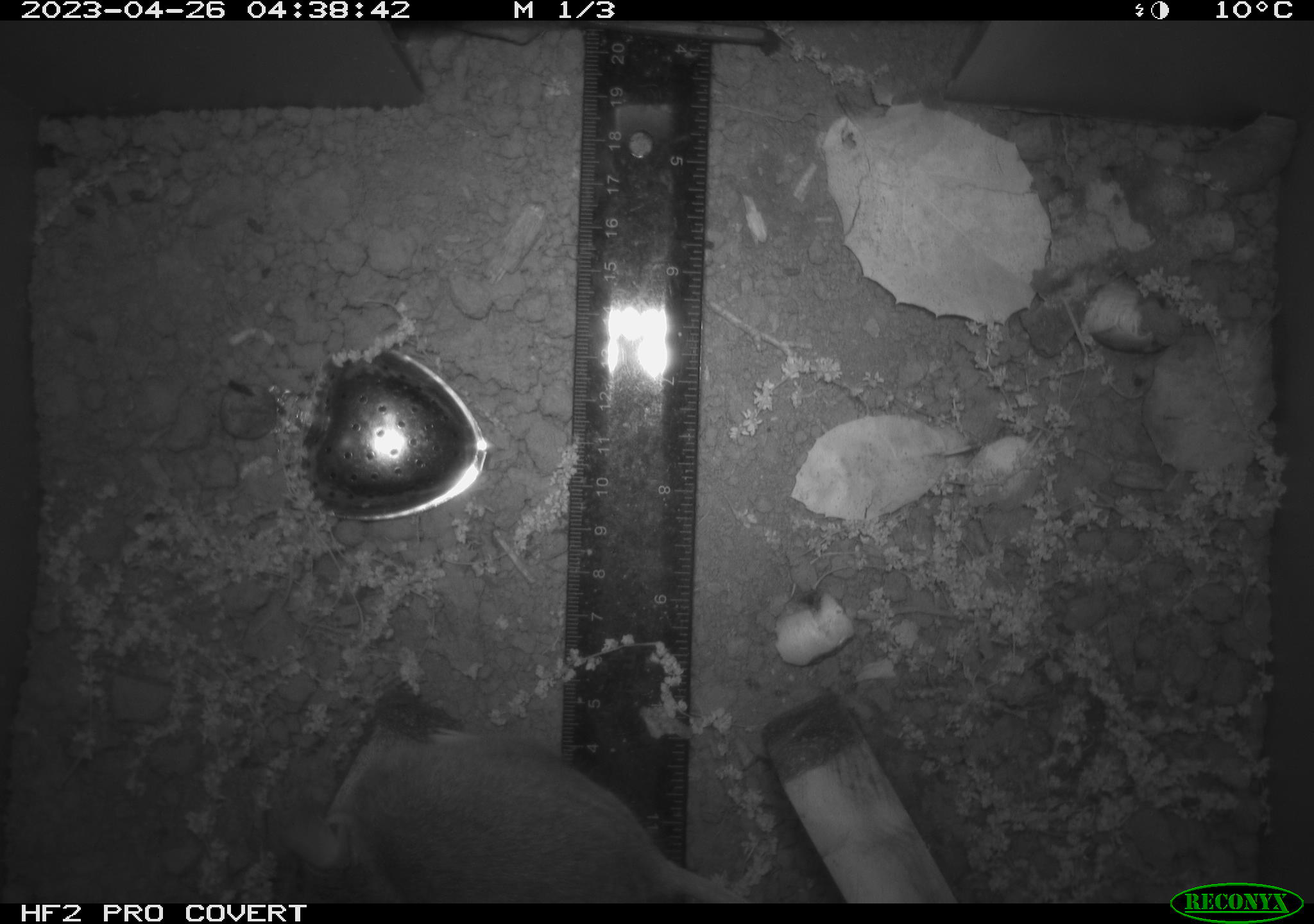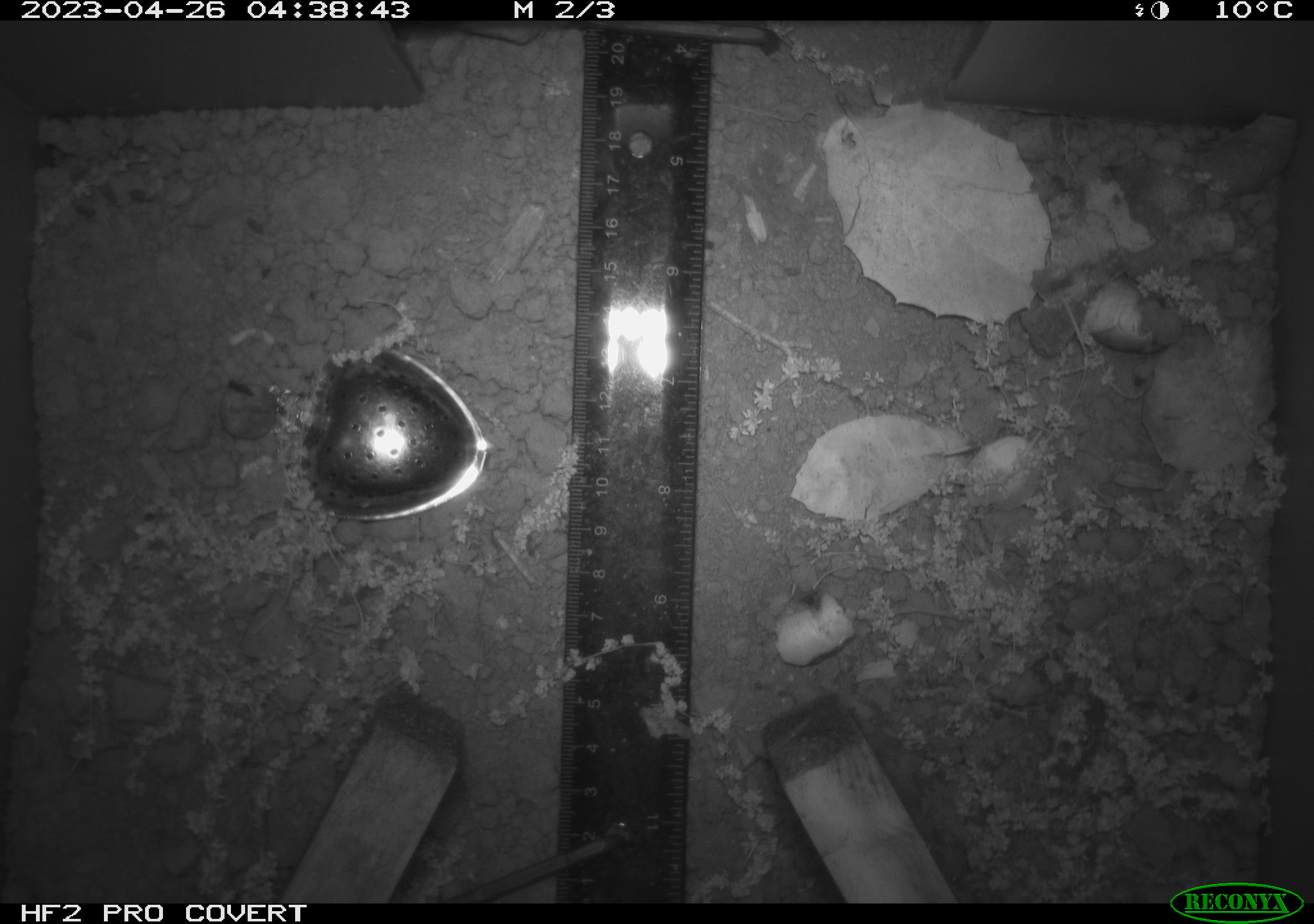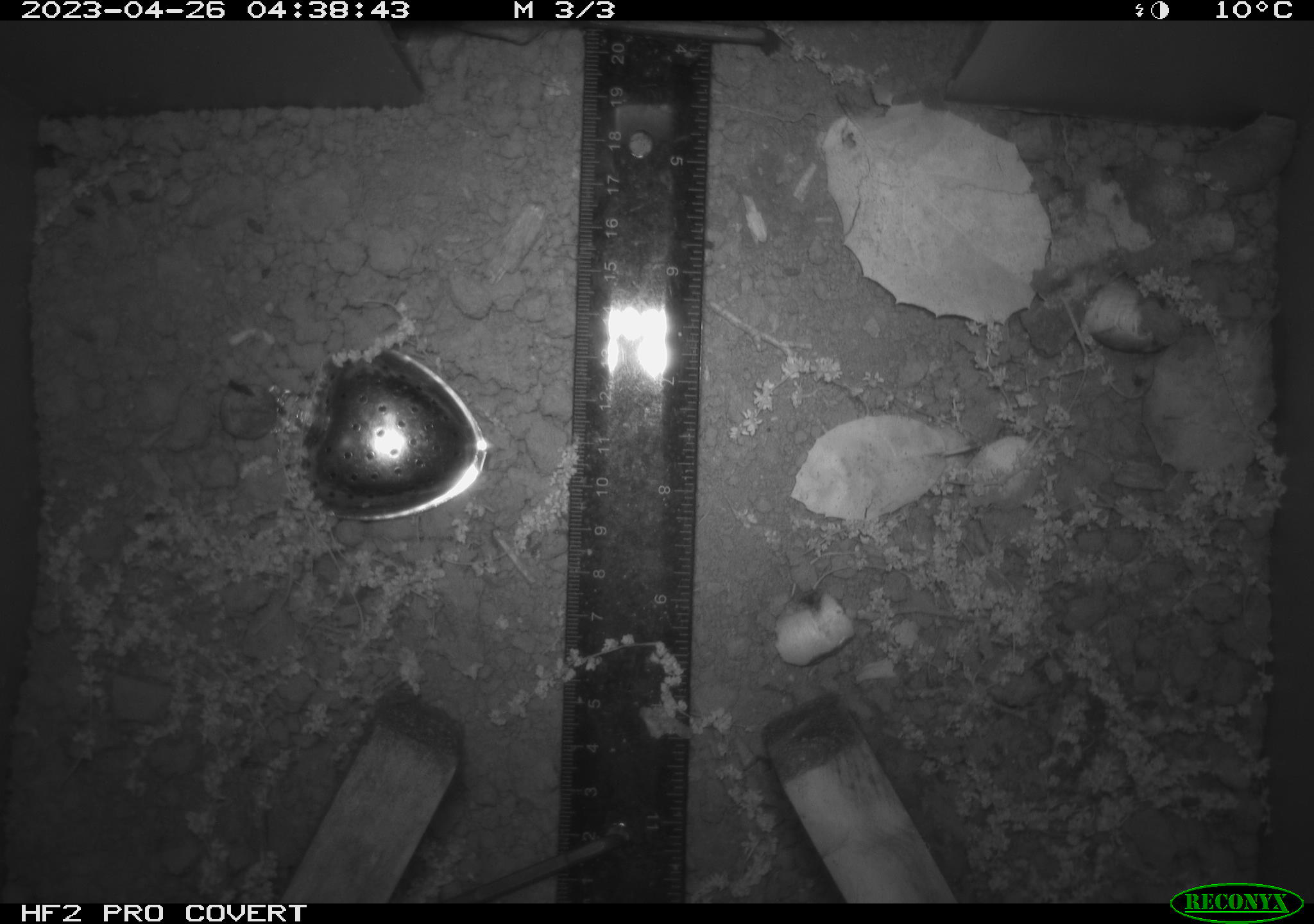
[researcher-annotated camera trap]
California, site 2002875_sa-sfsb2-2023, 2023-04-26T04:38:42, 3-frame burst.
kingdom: Animalia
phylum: Chordata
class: Mammalia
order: Rodentia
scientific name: Rodentia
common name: mouse species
Mouse species (Rodentia).